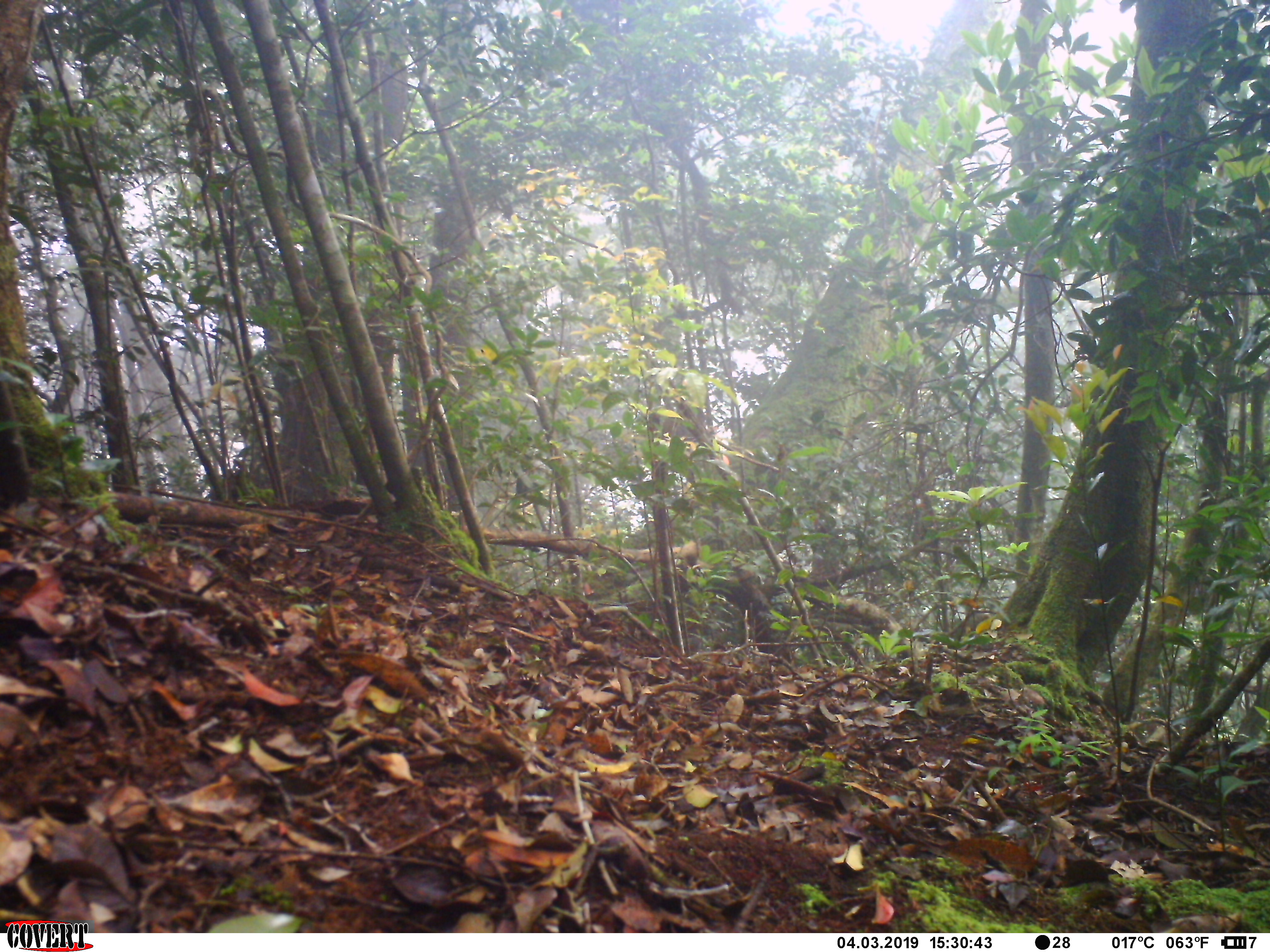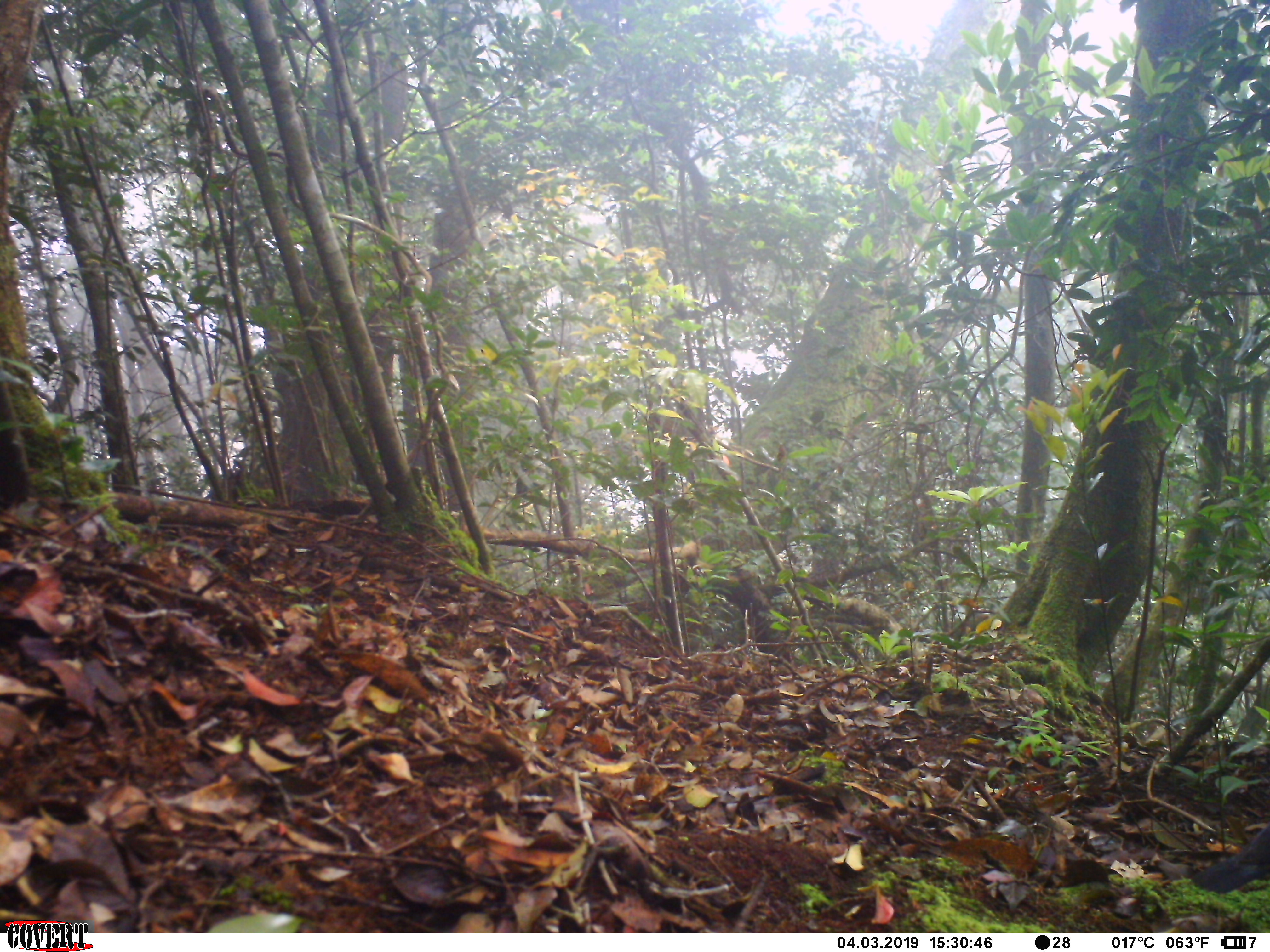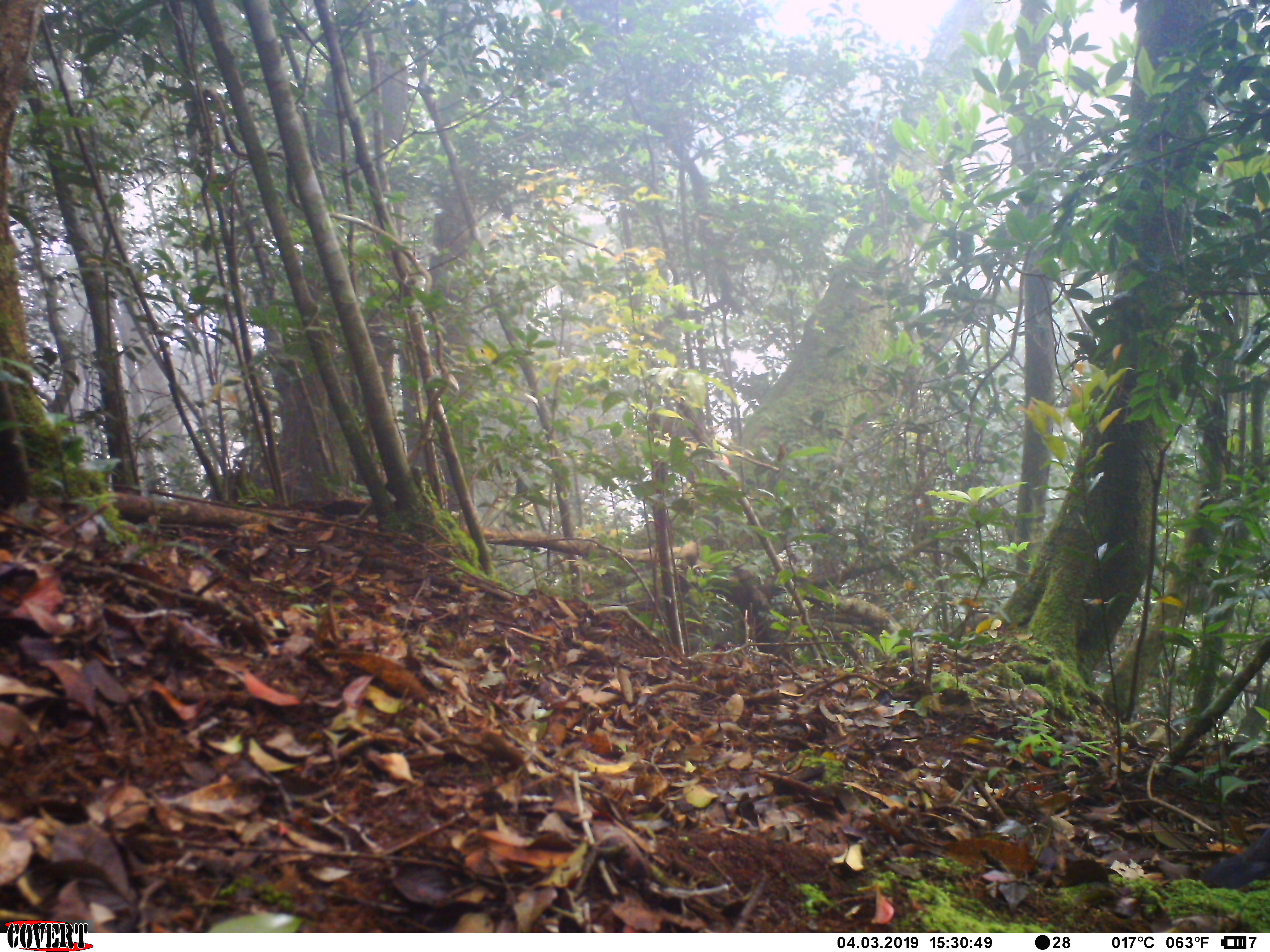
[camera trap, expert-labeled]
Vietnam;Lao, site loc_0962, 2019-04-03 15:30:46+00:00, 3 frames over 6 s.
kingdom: Animalia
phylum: Chordata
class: Aves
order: Passeriformes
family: Muscicapidae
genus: Myophonus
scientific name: Myophonus caeruleus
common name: blue whistling thrush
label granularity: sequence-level